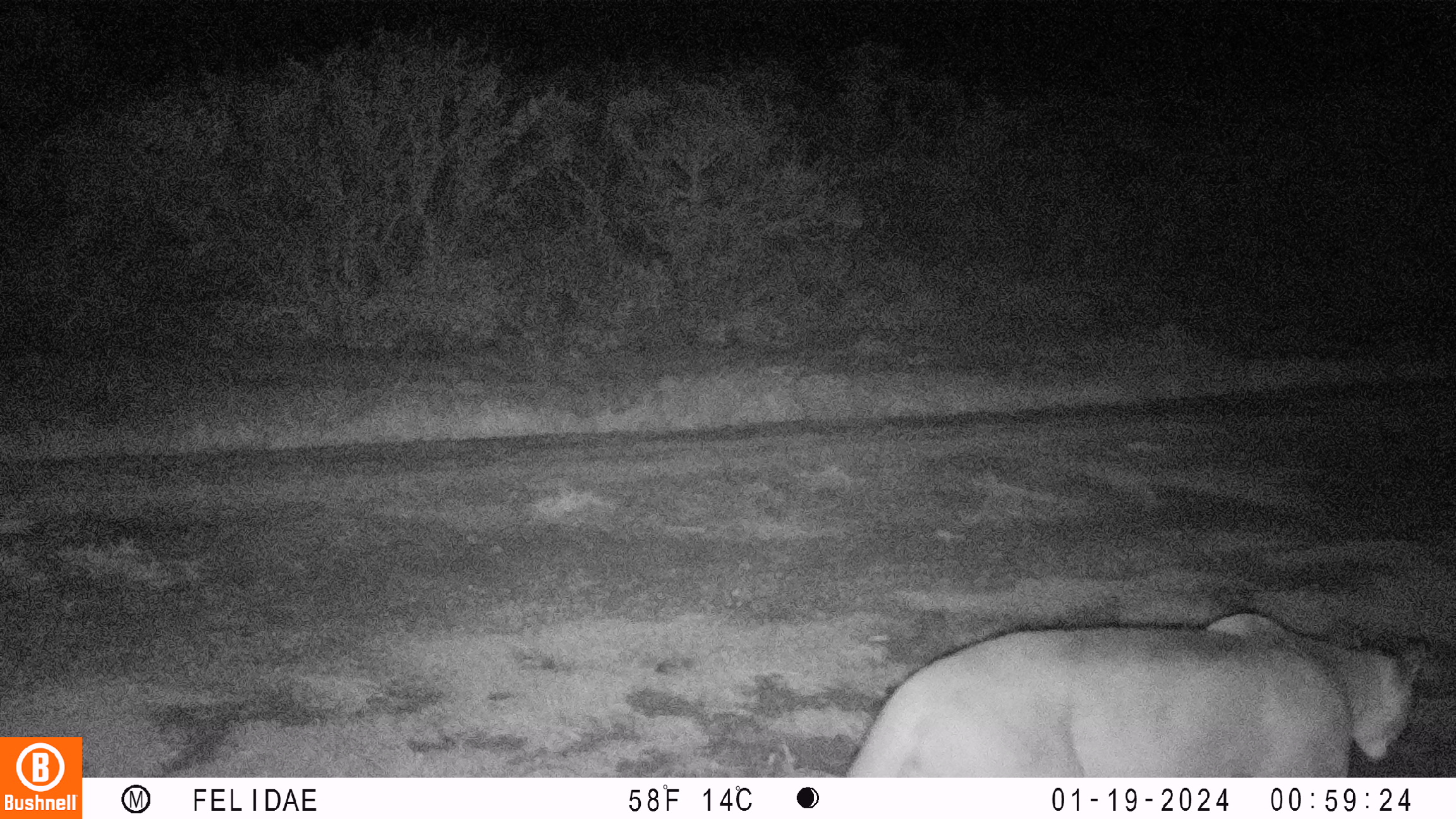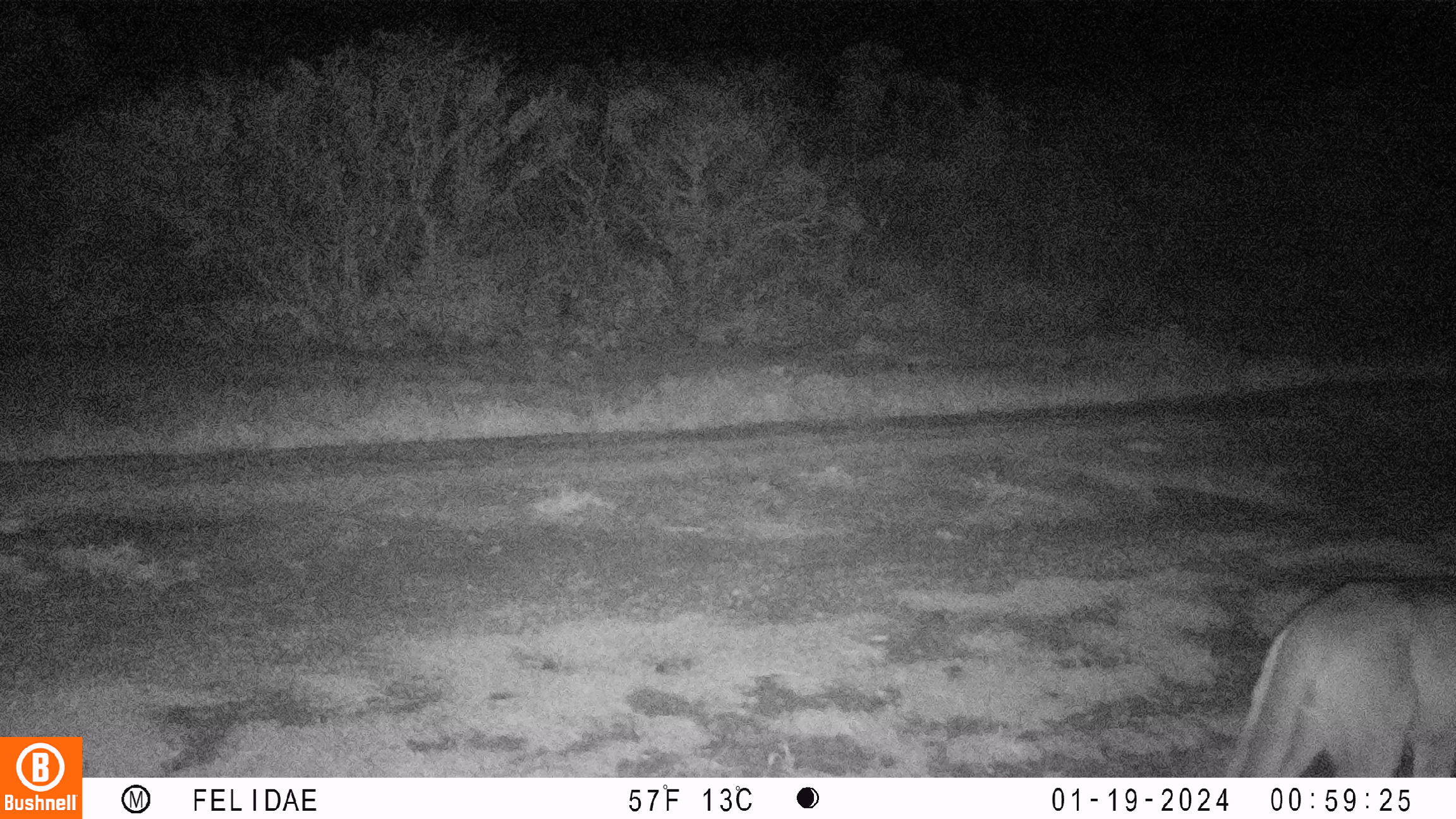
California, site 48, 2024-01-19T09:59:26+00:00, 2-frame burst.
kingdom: Animalia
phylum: Chordata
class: Mammalia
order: Carnivora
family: Felidae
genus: Puma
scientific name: Puma concolor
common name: puma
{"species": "puma (Puma concolor)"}